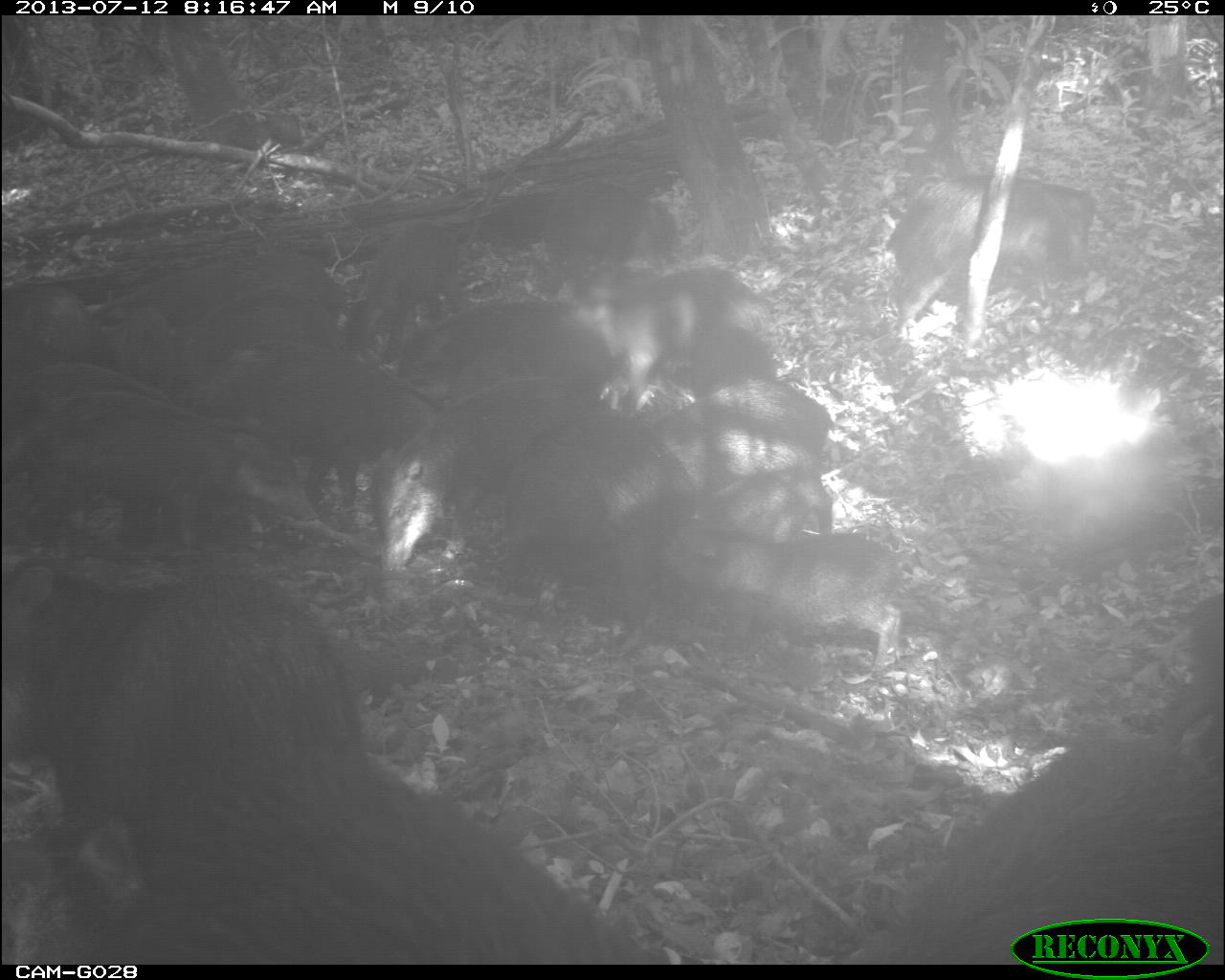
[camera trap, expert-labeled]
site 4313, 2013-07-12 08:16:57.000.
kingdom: Animalia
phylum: Chordata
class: Mammalia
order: Artiodactyla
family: Tayassuidae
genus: Tayassu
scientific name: Tayassu pecari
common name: white-lipped peccary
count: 20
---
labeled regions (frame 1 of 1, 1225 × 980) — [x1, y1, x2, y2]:
group: [0, 14, 1224, 964]